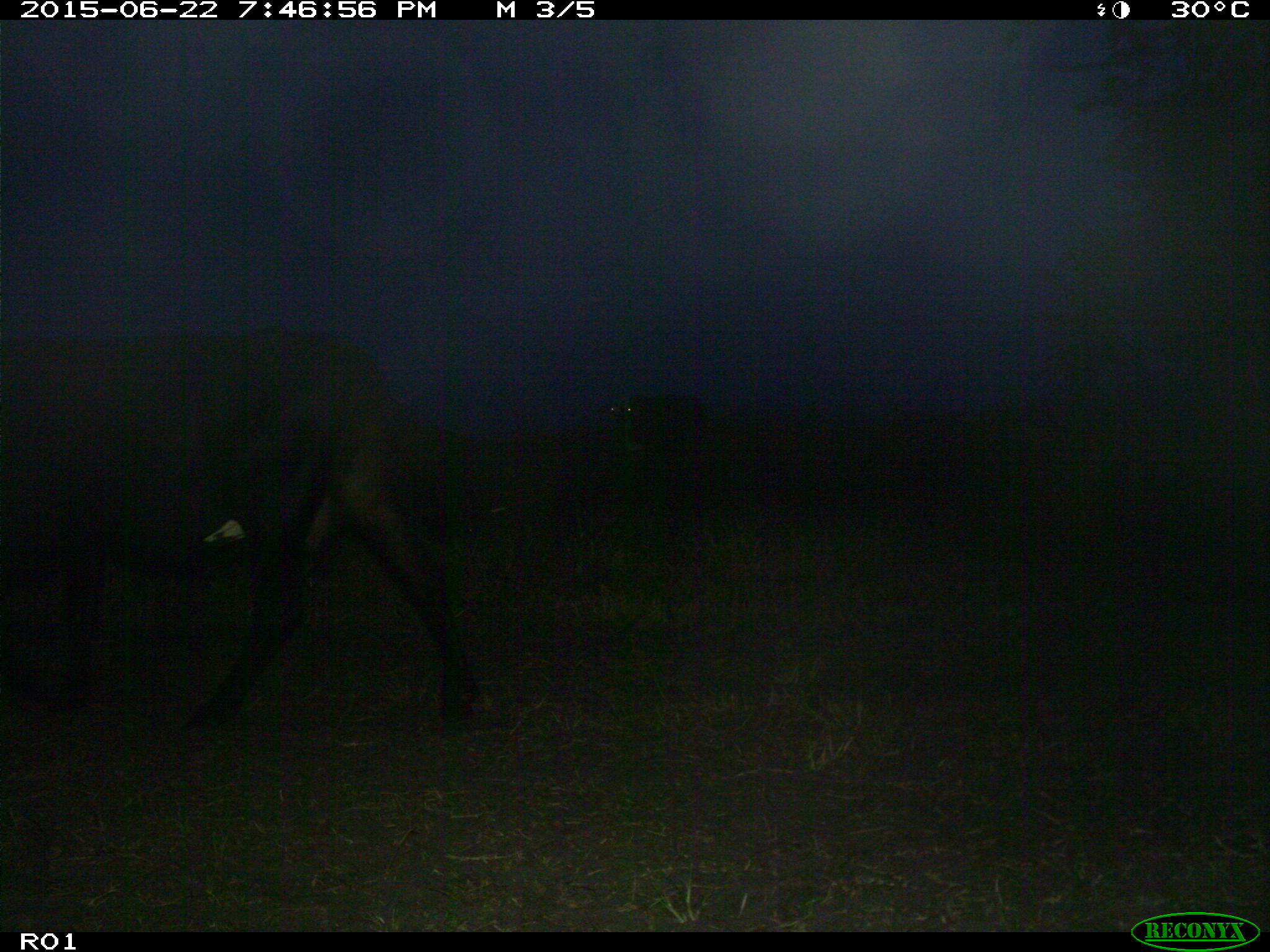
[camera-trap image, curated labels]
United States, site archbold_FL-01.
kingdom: Animalia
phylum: Chordata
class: Mammalia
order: Artiodactyla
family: Bovidae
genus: Bos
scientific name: Bos taurus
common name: domestic cow